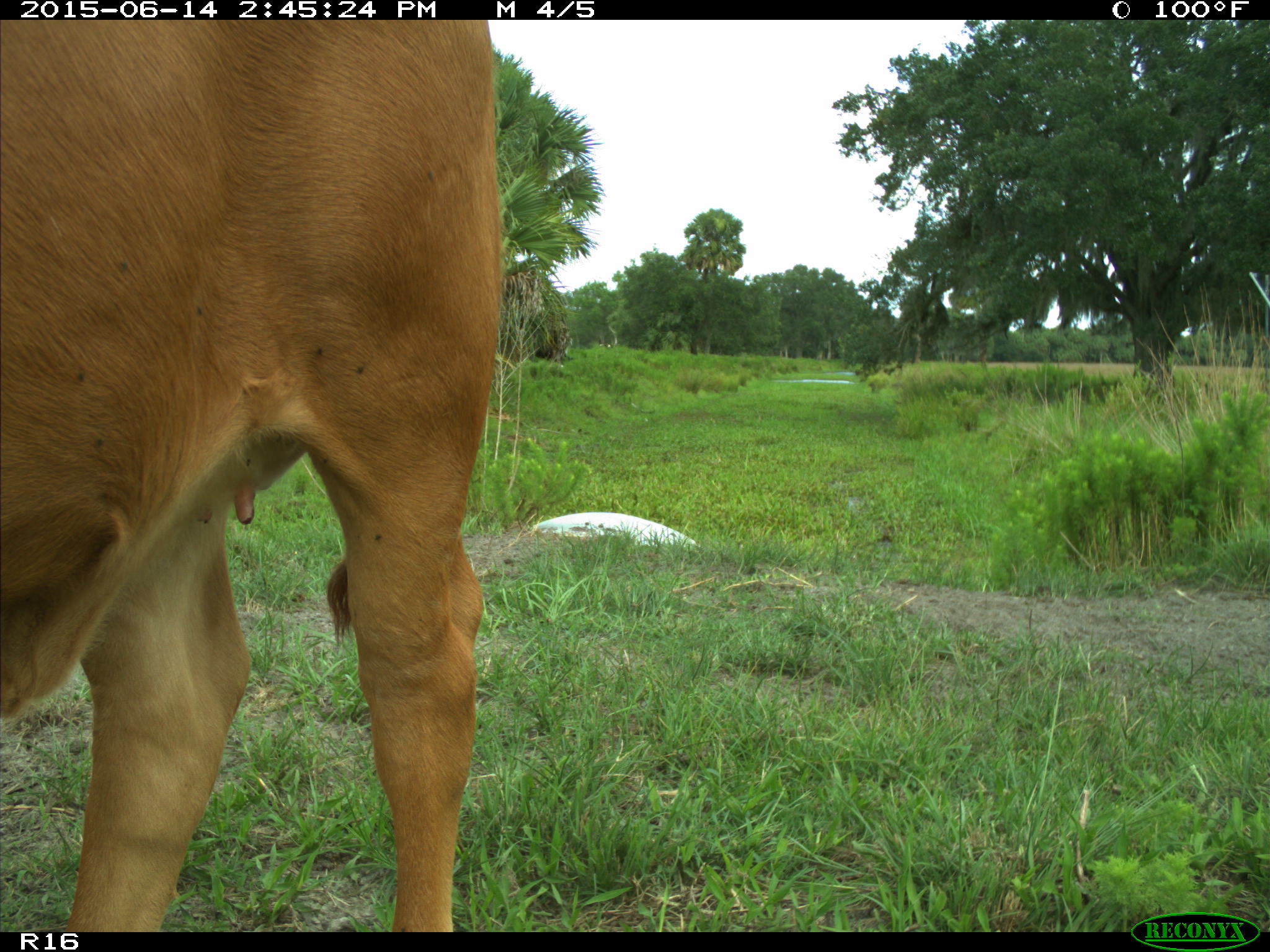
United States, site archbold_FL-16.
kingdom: Animalia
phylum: Chordata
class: Mammalia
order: Artiodactyla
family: Bovidae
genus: Bos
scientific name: Bos taurus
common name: domestic cow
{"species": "Bos taurus (domestic cow)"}